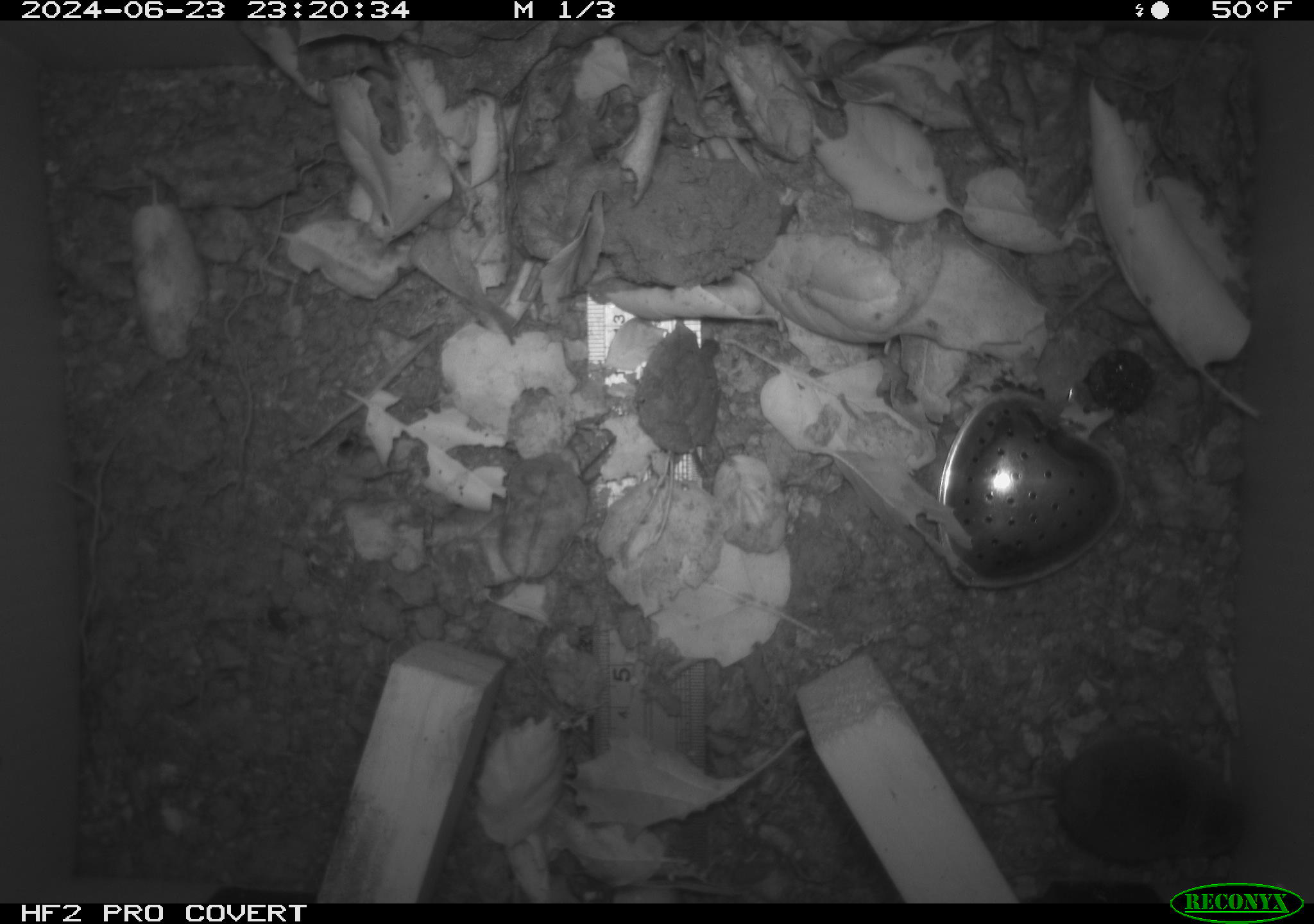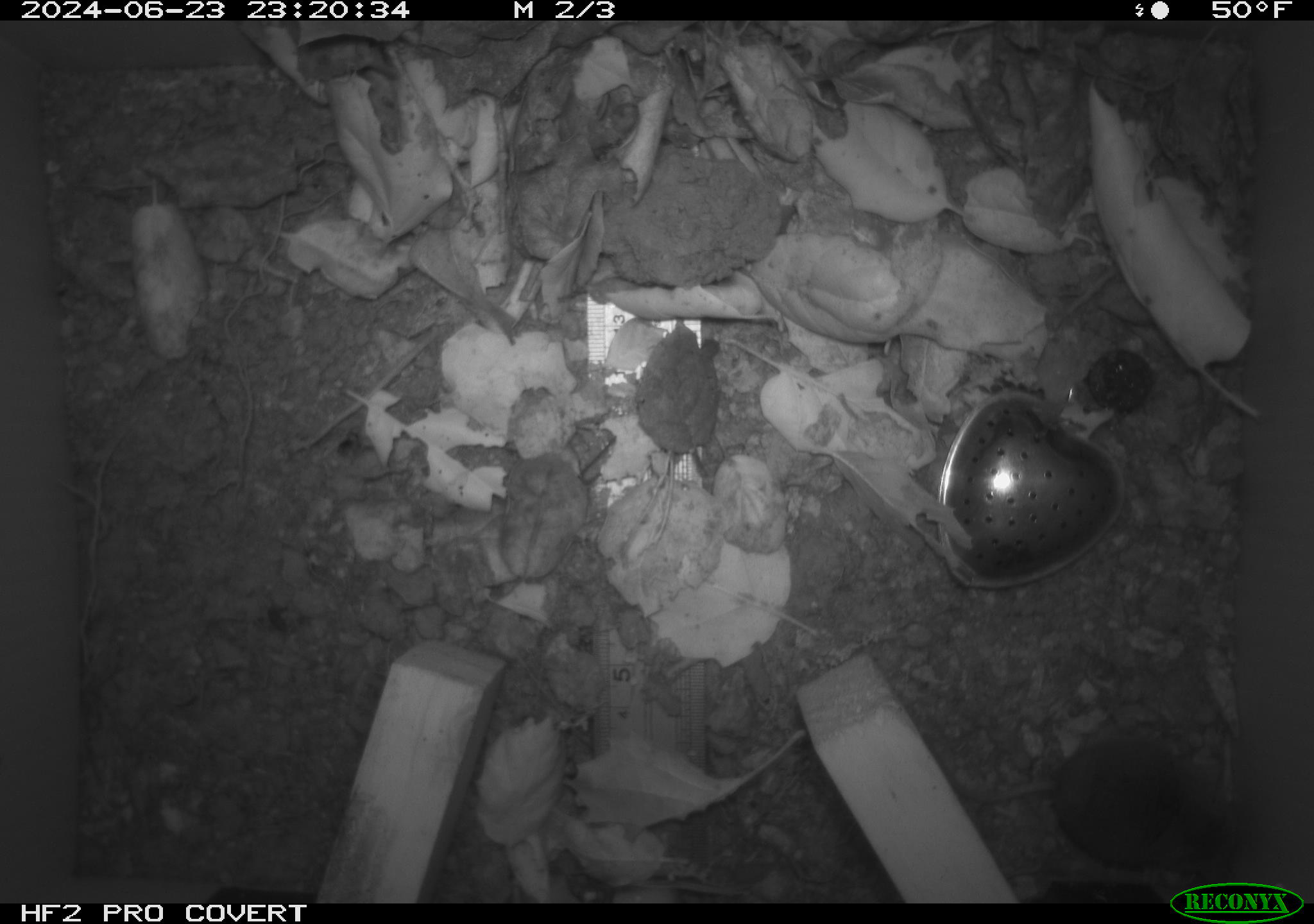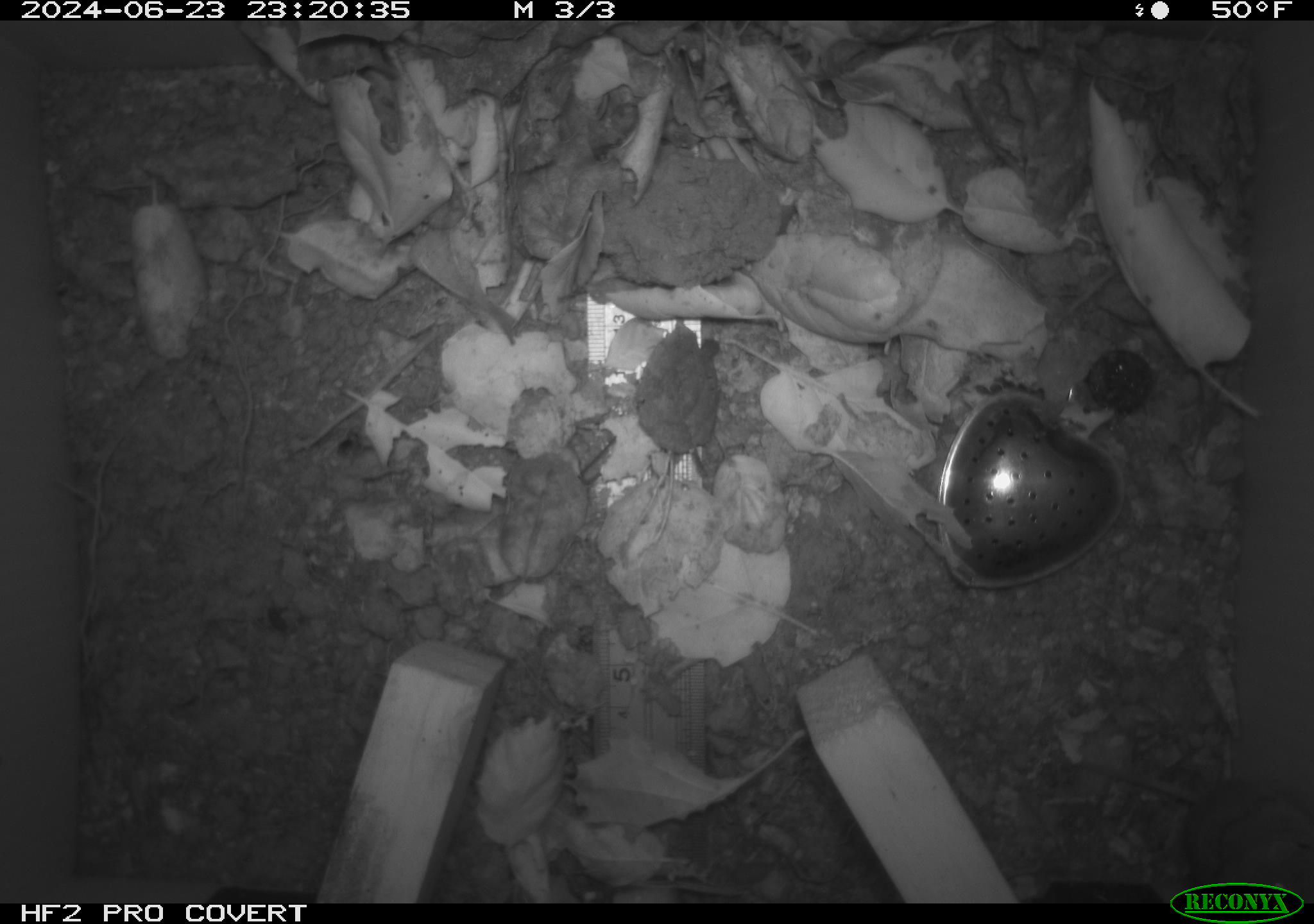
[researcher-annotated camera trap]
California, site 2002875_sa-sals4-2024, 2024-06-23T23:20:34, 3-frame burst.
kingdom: Animalia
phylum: Chordata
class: Mammalia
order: Eulipotyphla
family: Soricidae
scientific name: Soricidae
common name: shrews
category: soricidae family